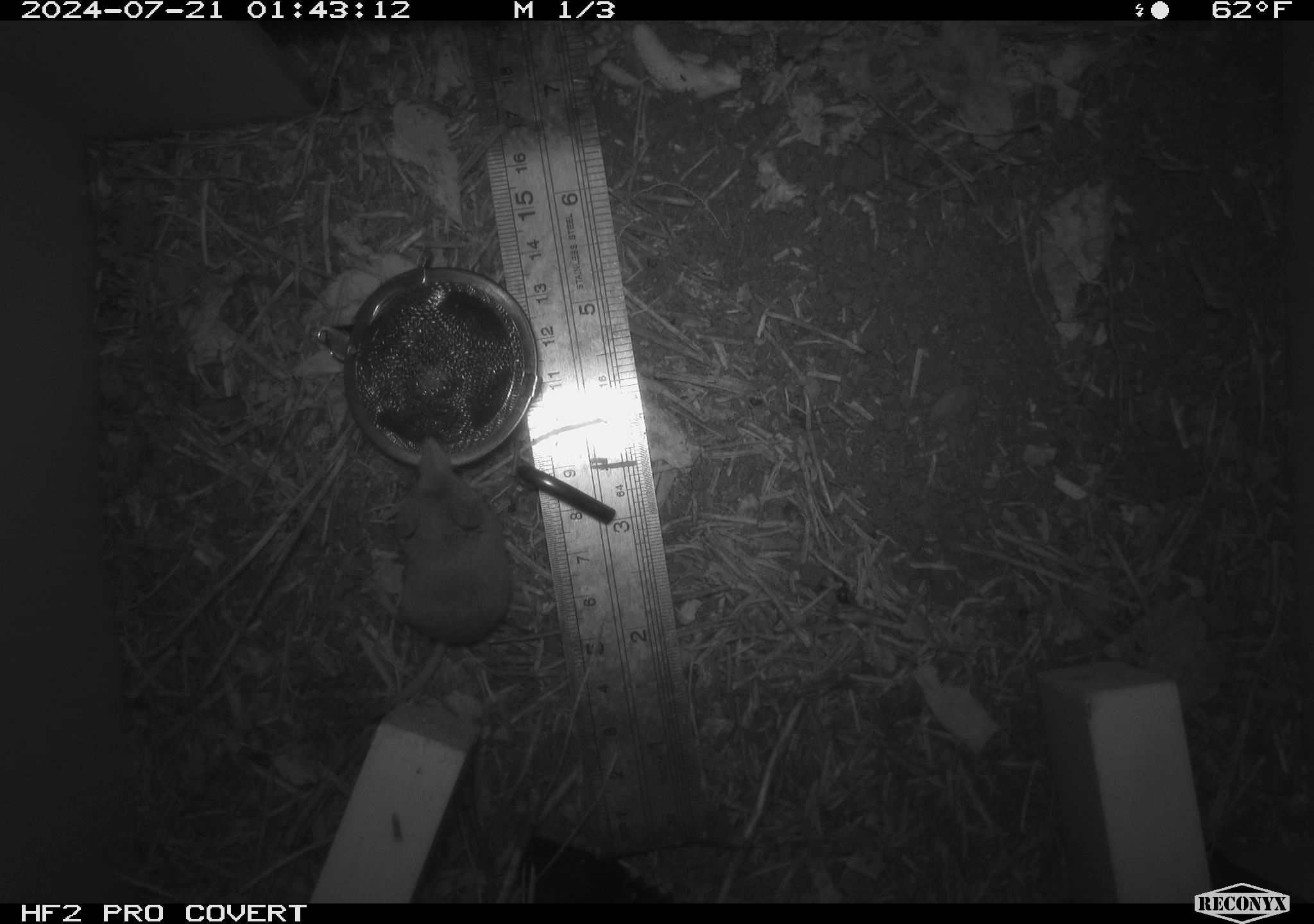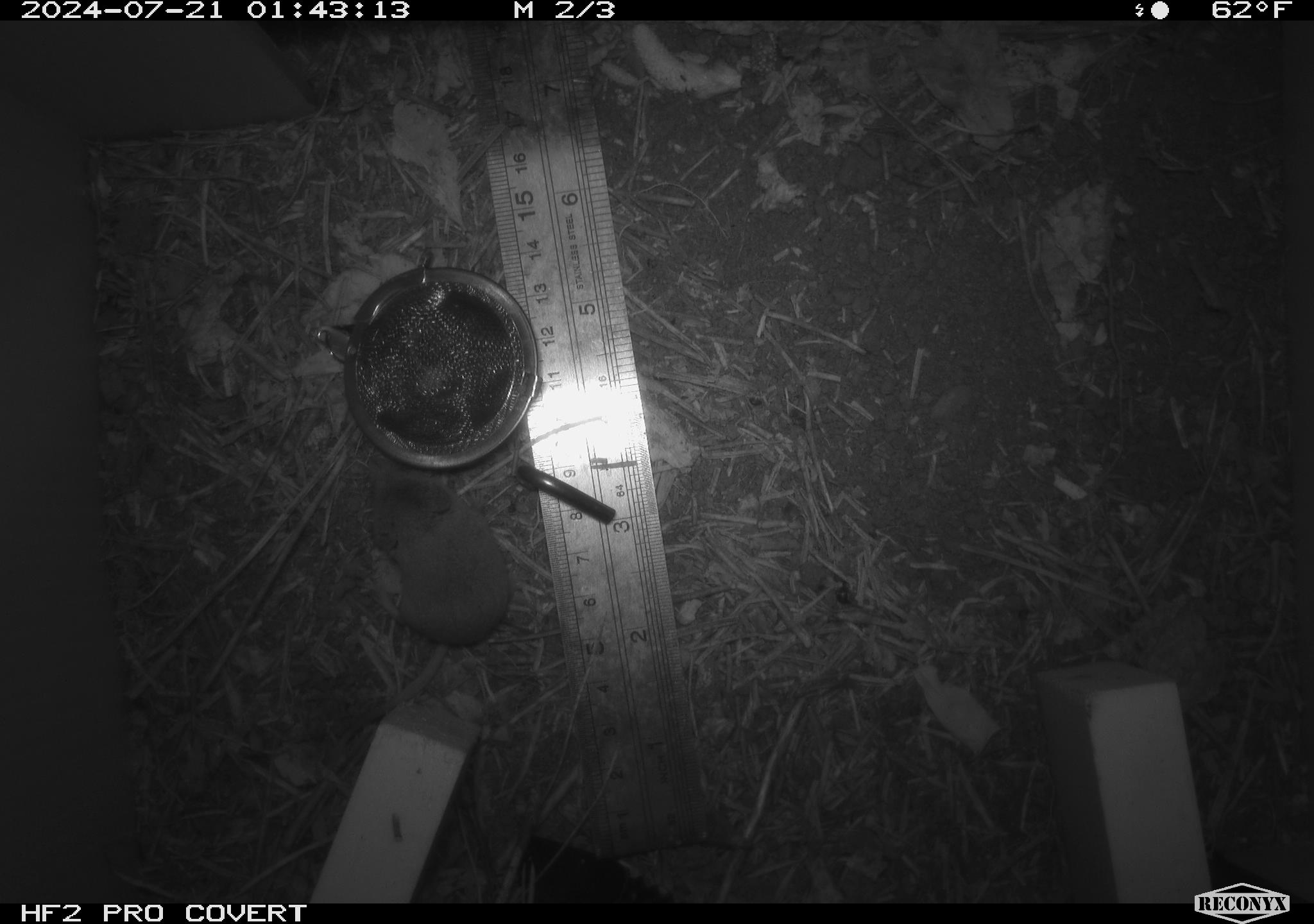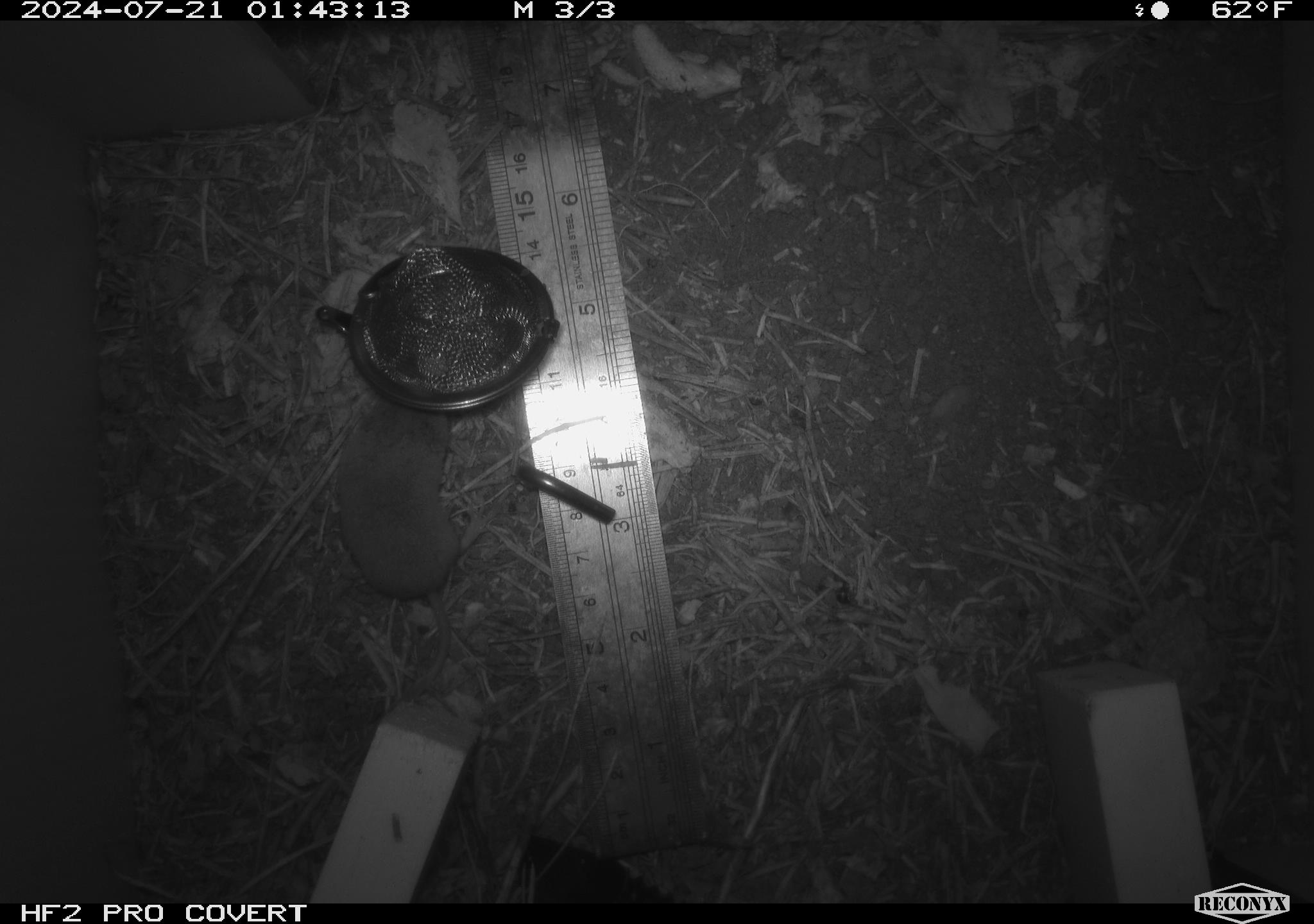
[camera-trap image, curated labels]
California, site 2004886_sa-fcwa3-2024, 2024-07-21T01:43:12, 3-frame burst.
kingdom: Animalia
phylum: Chordata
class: Mammalia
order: Eulipotyphla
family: Soricidae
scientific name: Soricidae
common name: shrews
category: soricidae family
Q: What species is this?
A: Soricidae family (shrews) (Soricidae).